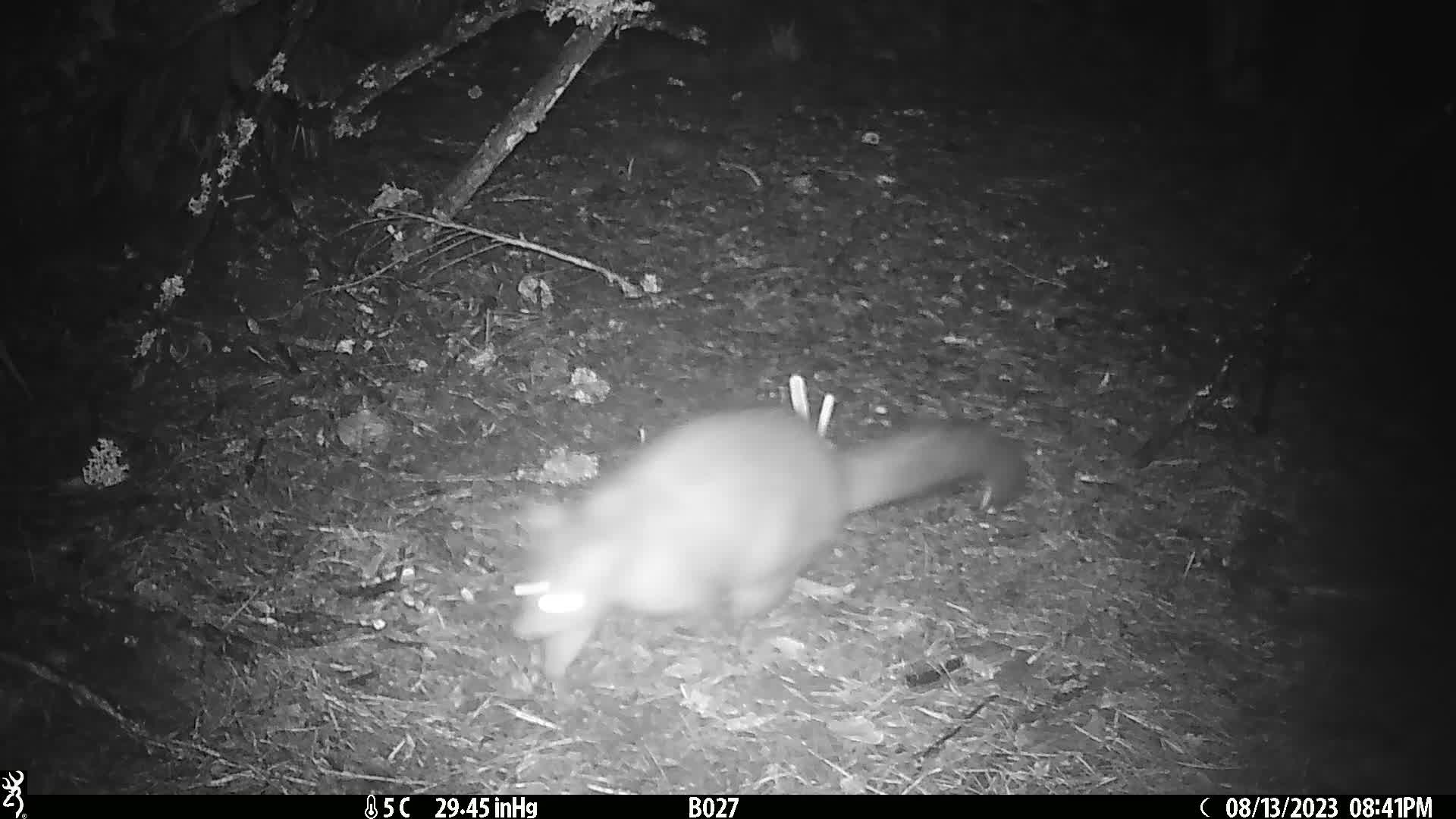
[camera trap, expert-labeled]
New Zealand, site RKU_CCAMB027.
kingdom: Animalia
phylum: Chordata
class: Mammalia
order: Diprotodontia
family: Phalangeridae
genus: Trichosurus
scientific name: Trichosurus vulpecula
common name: common brushtail possum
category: possum